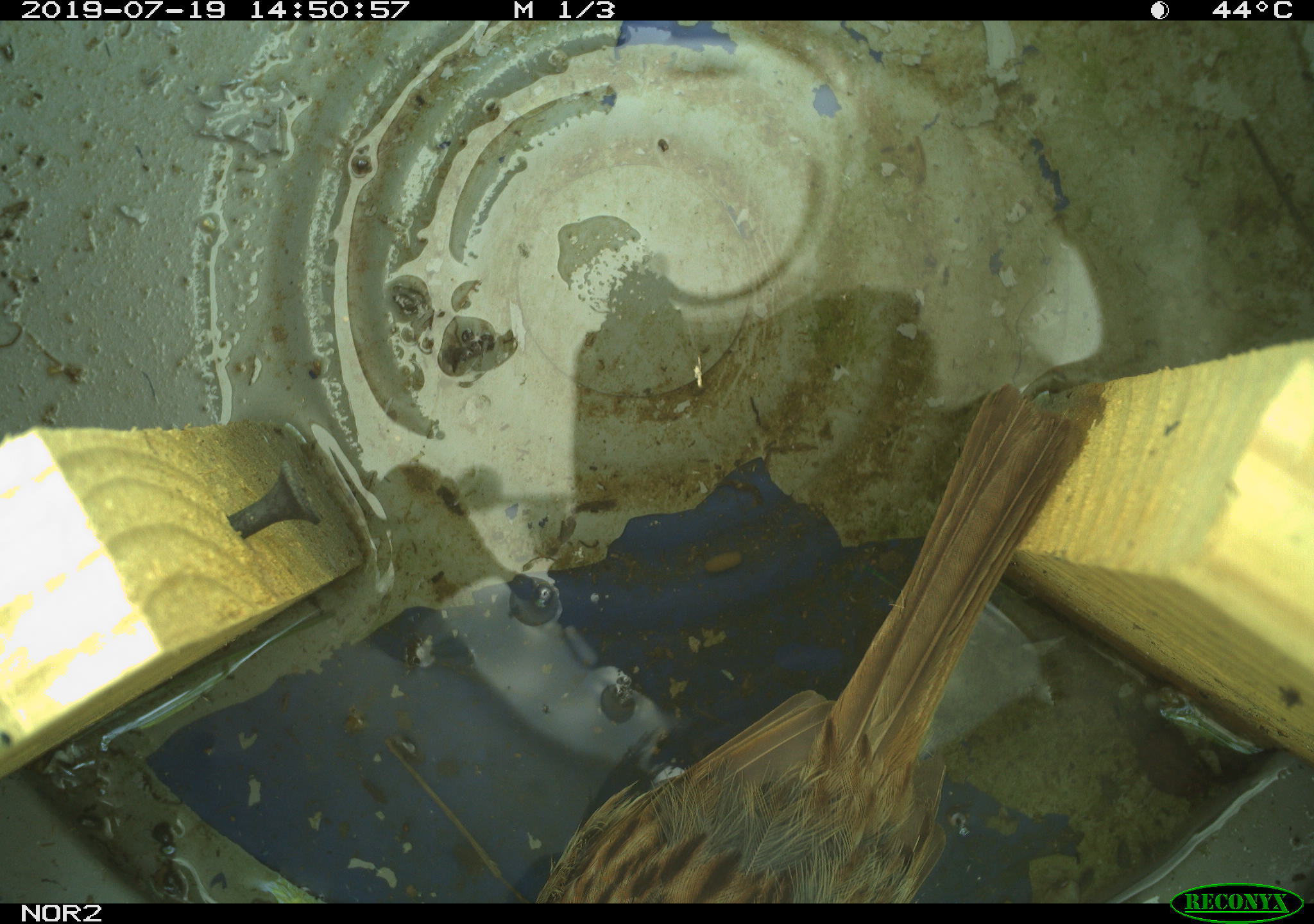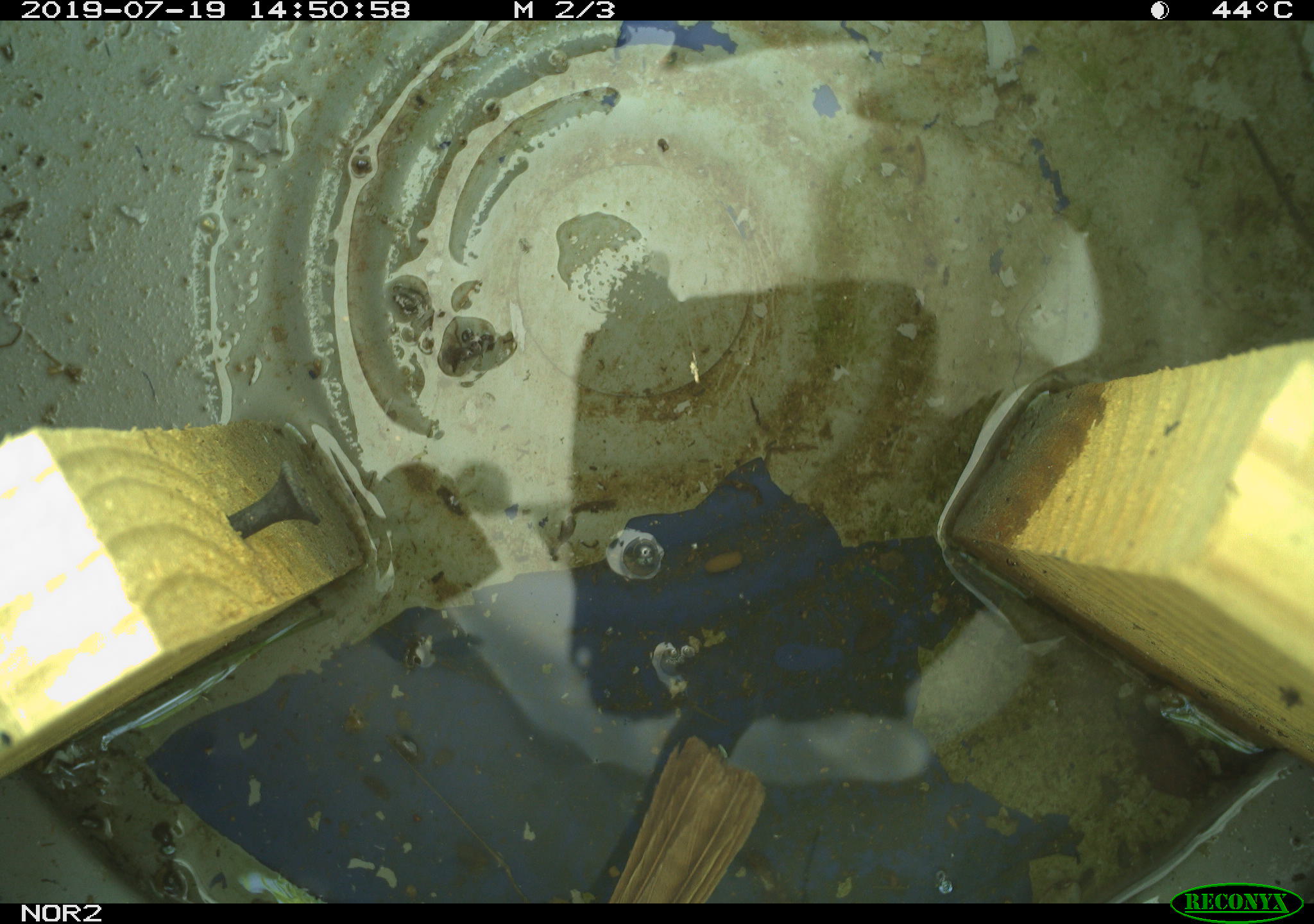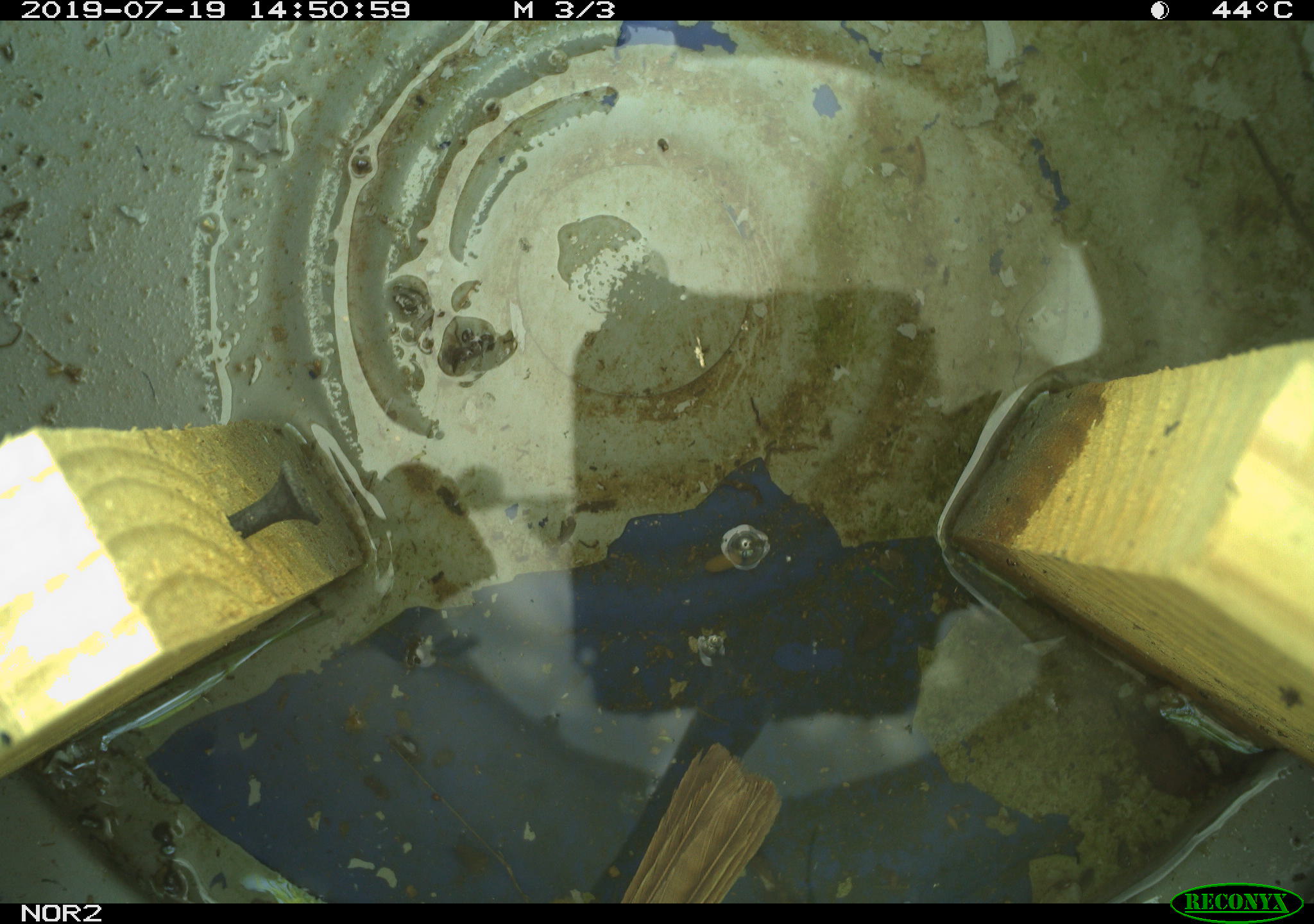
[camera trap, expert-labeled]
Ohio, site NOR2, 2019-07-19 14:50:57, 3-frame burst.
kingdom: Animalia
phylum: Chordata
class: Aves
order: Passeriformes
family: Passerellidae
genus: Melospiza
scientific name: Melospiza melodia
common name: song sparrow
Song sparrow (Melospiza melodia).